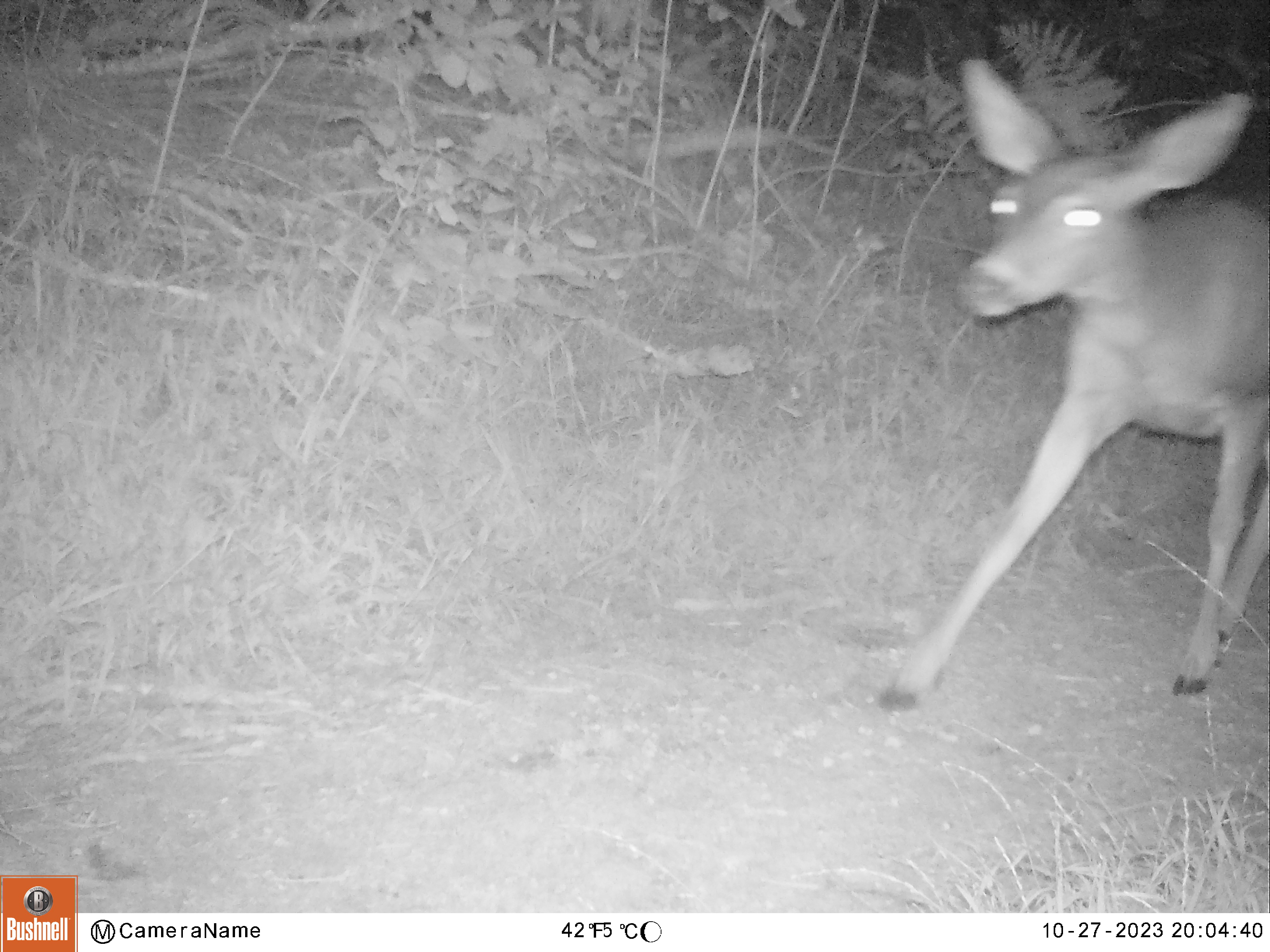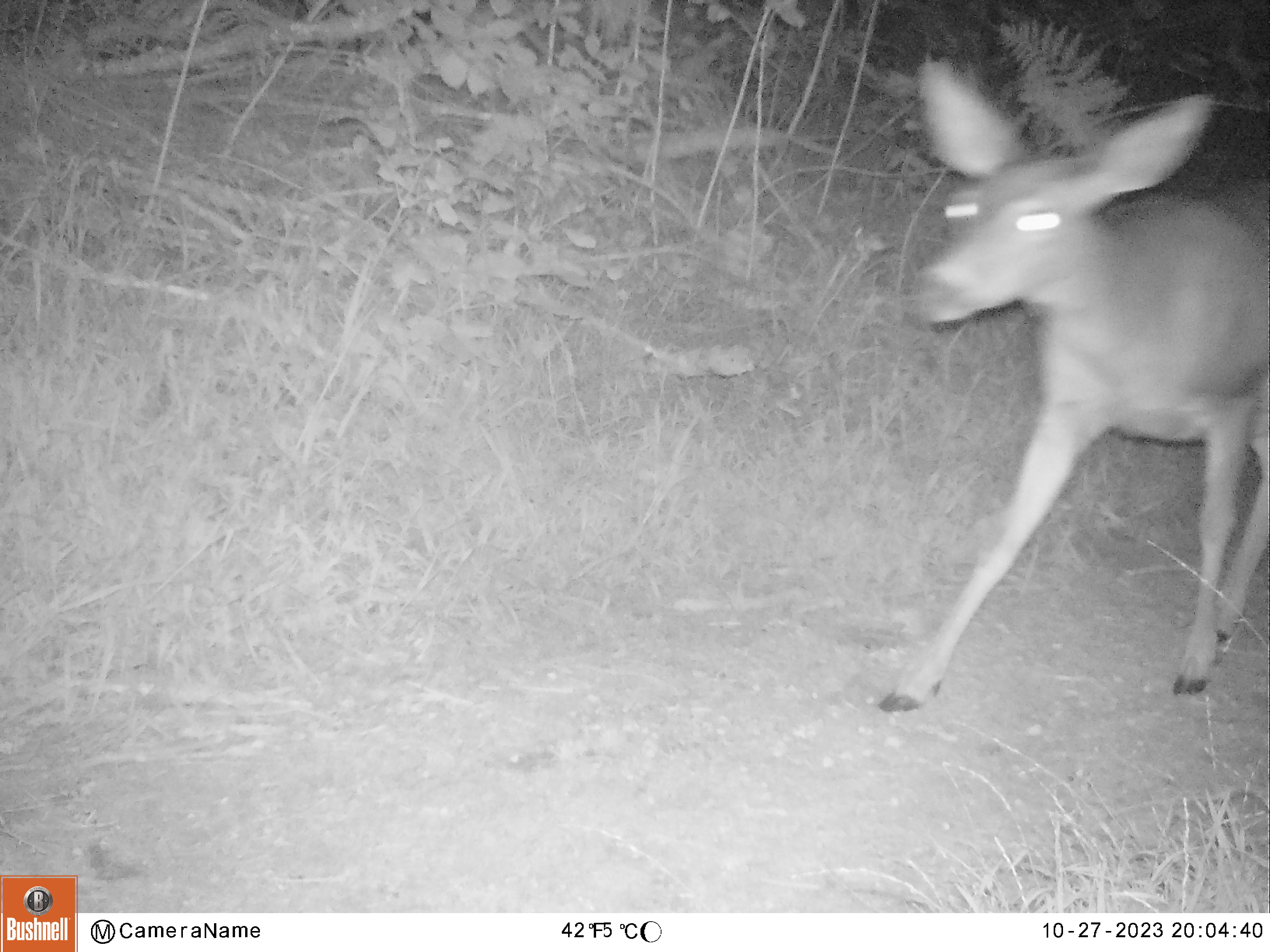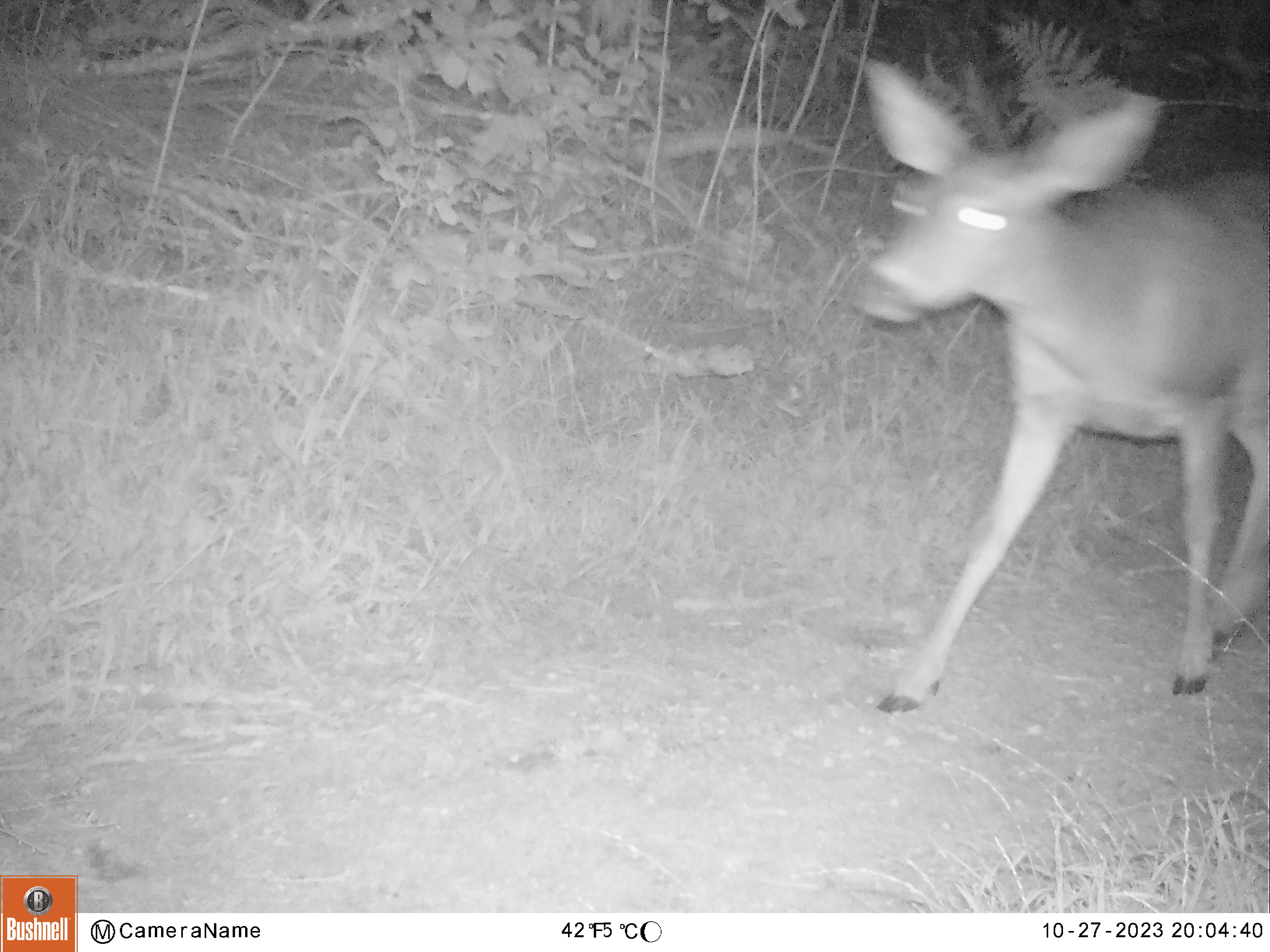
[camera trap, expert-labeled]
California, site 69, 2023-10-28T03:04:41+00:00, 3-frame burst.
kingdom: Animalia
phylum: Chordata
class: Mammalia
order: Artiodactyla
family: Cervidae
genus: Odocoileus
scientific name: Odocoileus hemionus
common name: mule deer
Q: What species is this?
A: Mule deer (Odocoileus hemionus).